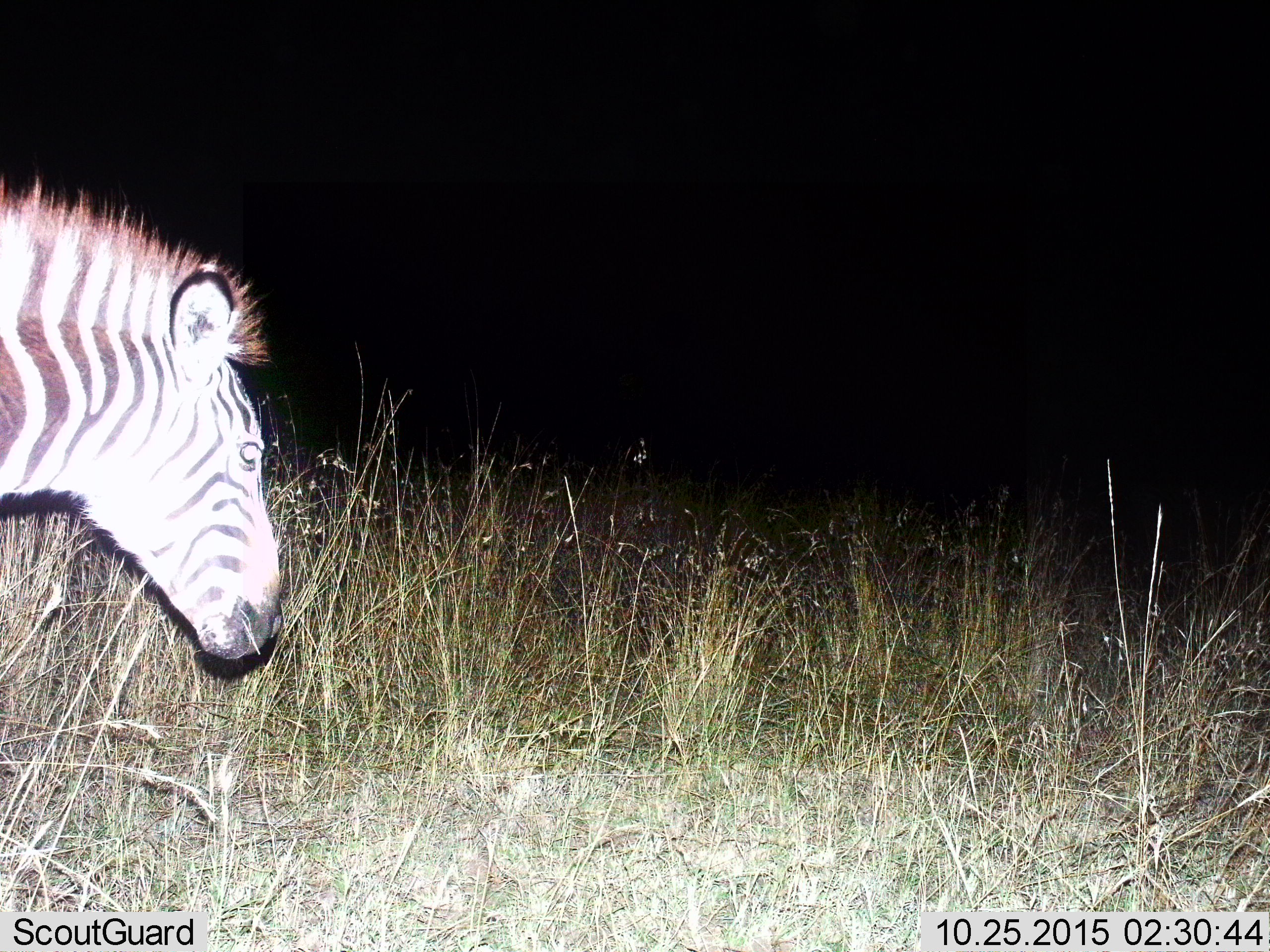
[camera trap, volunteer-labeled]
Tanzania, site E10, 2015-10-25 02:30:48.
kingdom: Animalia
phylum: Chordata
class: Mammalia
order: Perissodactyla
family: Equidae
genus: Equus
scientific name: Equus quagga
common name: plains zebra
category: zebra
Zebra (plains zebra) (Equus quagga), count 1. Behavior (volunteer vote fractions): standing 50%, resting 0%, moving 39%, interacting 0%. Young present (vote fraction): 6%. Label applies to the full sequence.